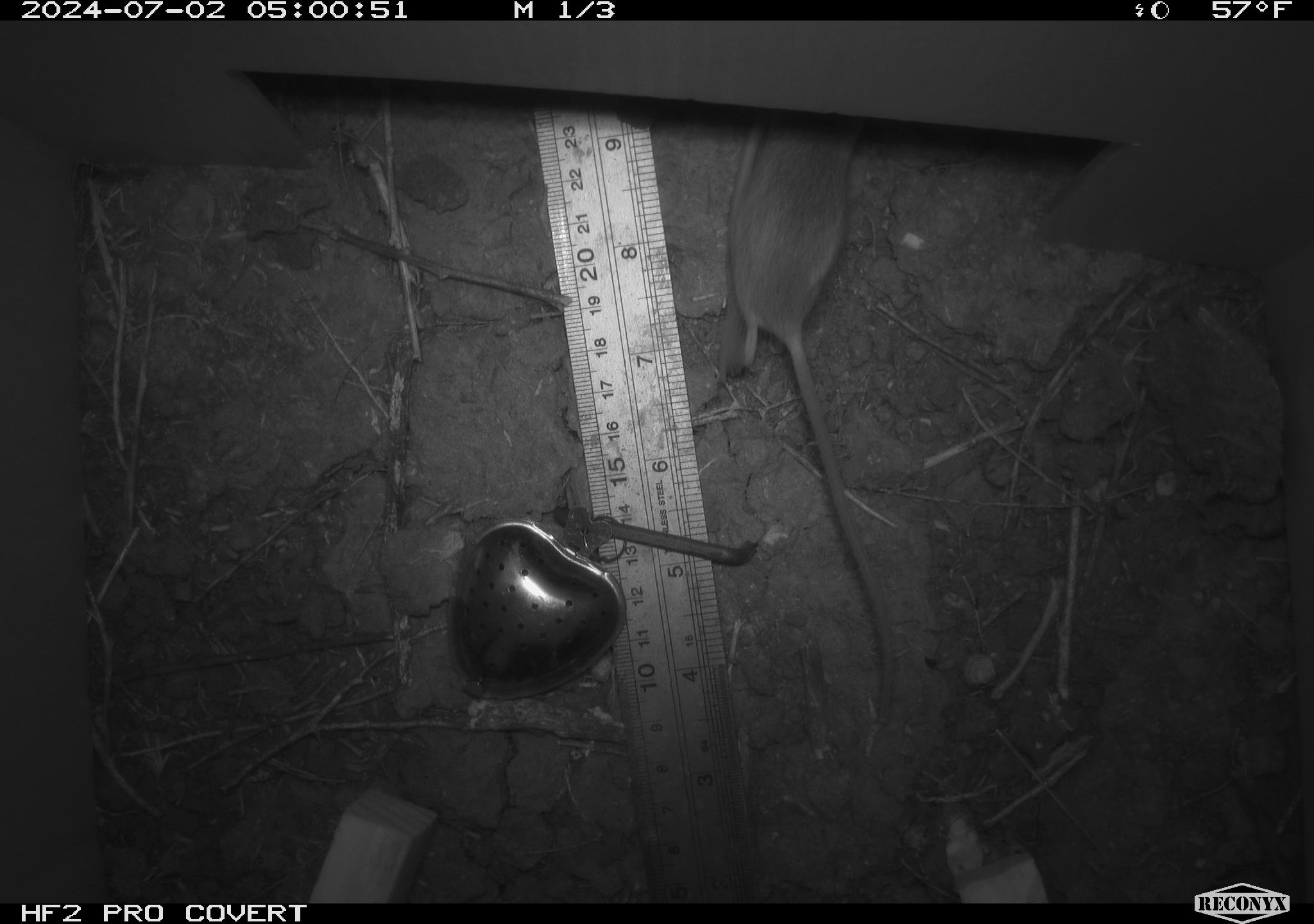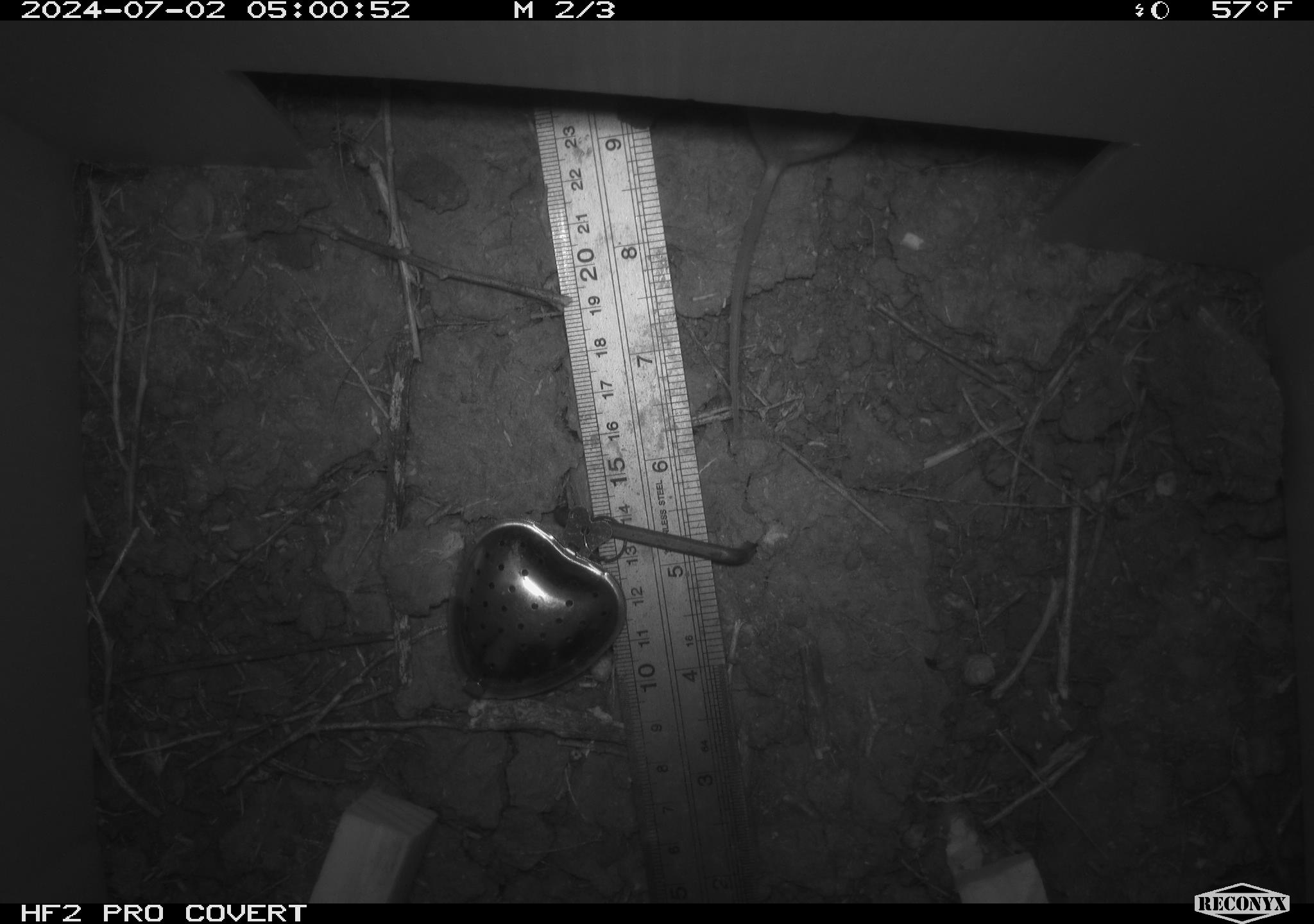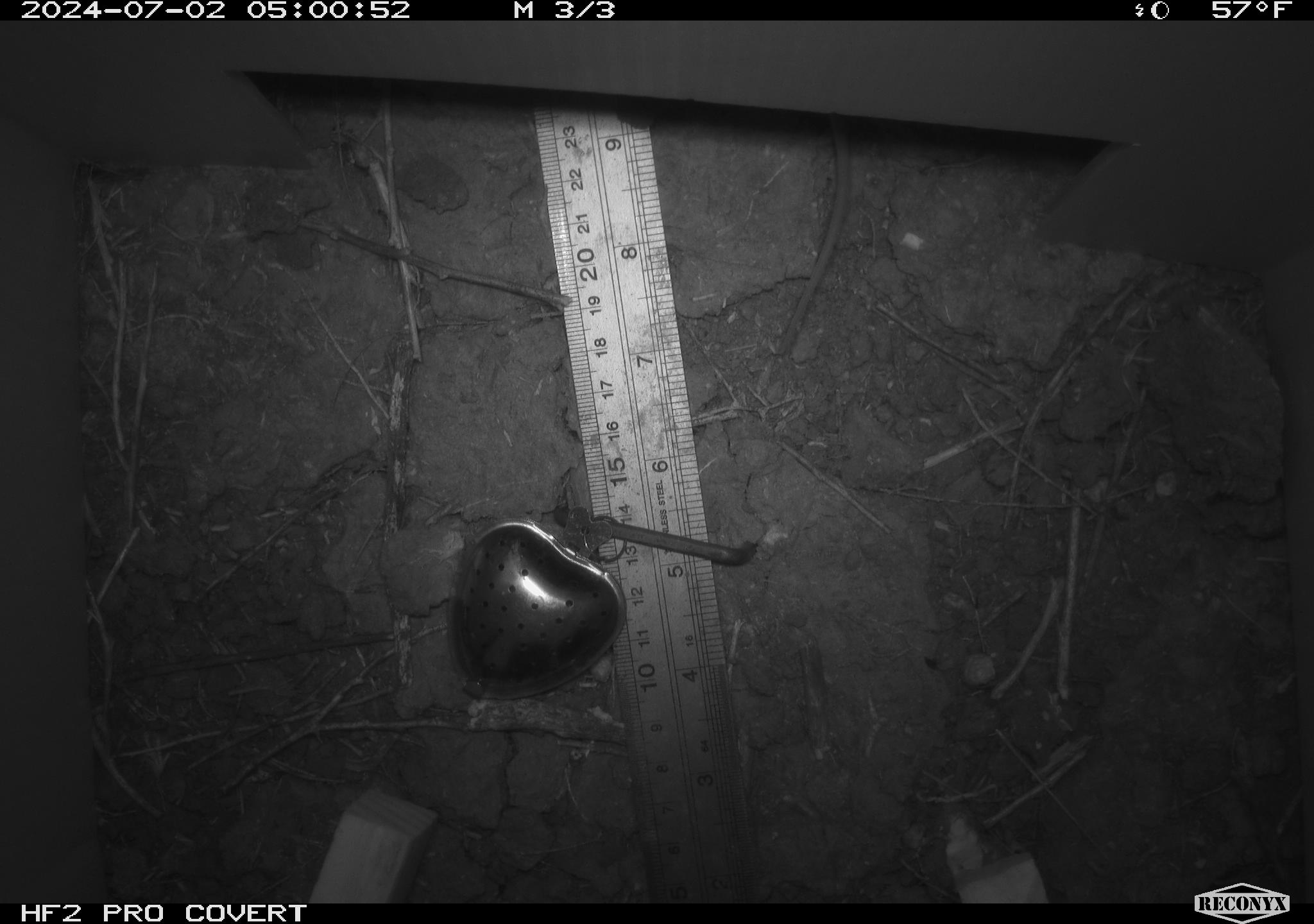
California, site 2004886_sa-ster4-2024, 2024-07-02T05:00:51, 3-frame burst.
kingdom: Animalia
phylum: Chordata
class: Mammalia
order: Rodentia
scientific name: Rodentia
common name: mouse species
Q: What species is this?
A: Mouse species (Rodentia).